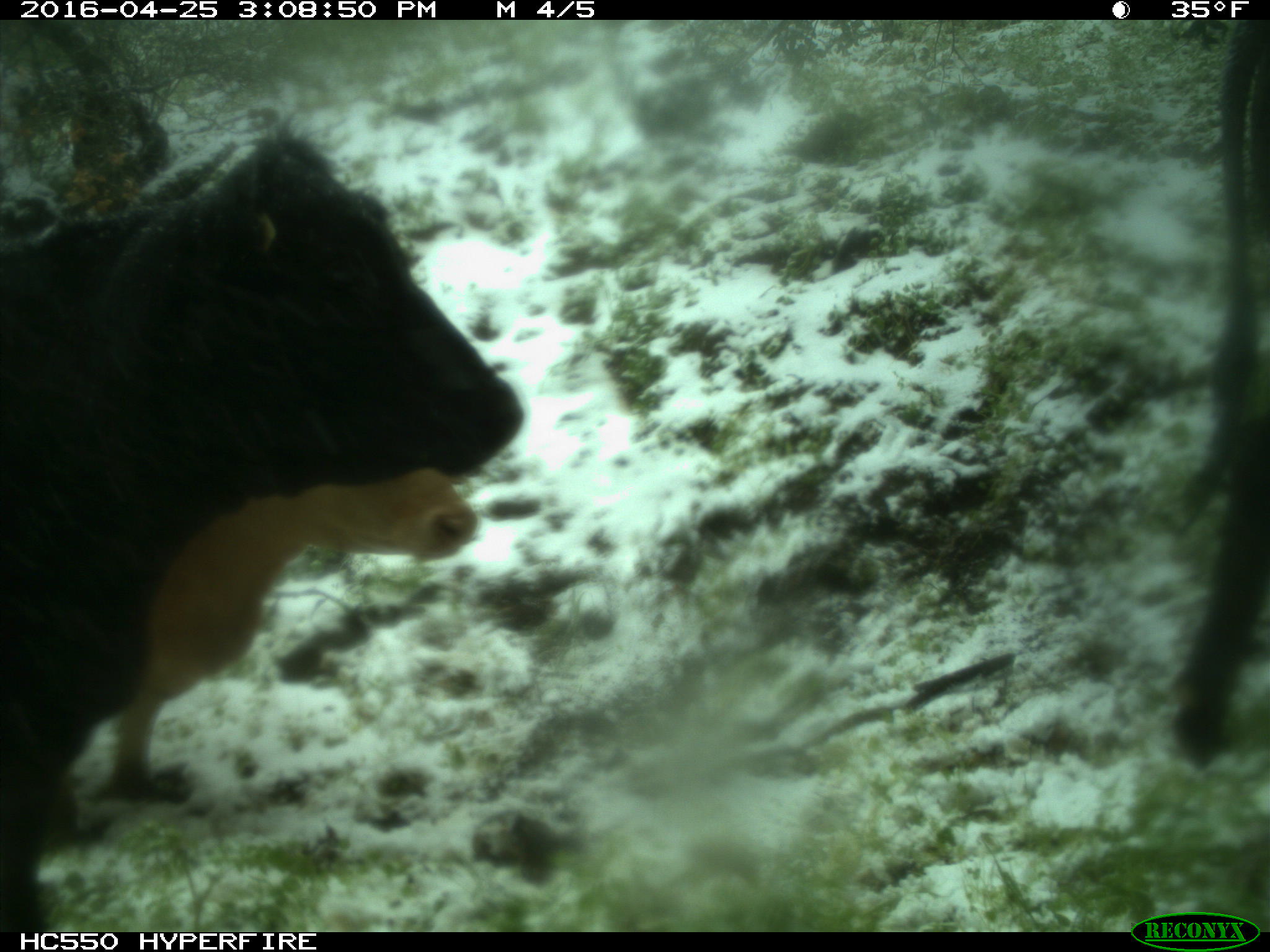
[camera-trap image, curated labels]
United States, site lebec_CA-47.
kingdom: Animalia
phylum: Chordata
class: Mammalia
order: Artiodactyla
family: Bovidae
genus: Bos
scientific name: Bos taurus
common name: domestic cow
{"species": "Bos taurus (domestic cow)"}